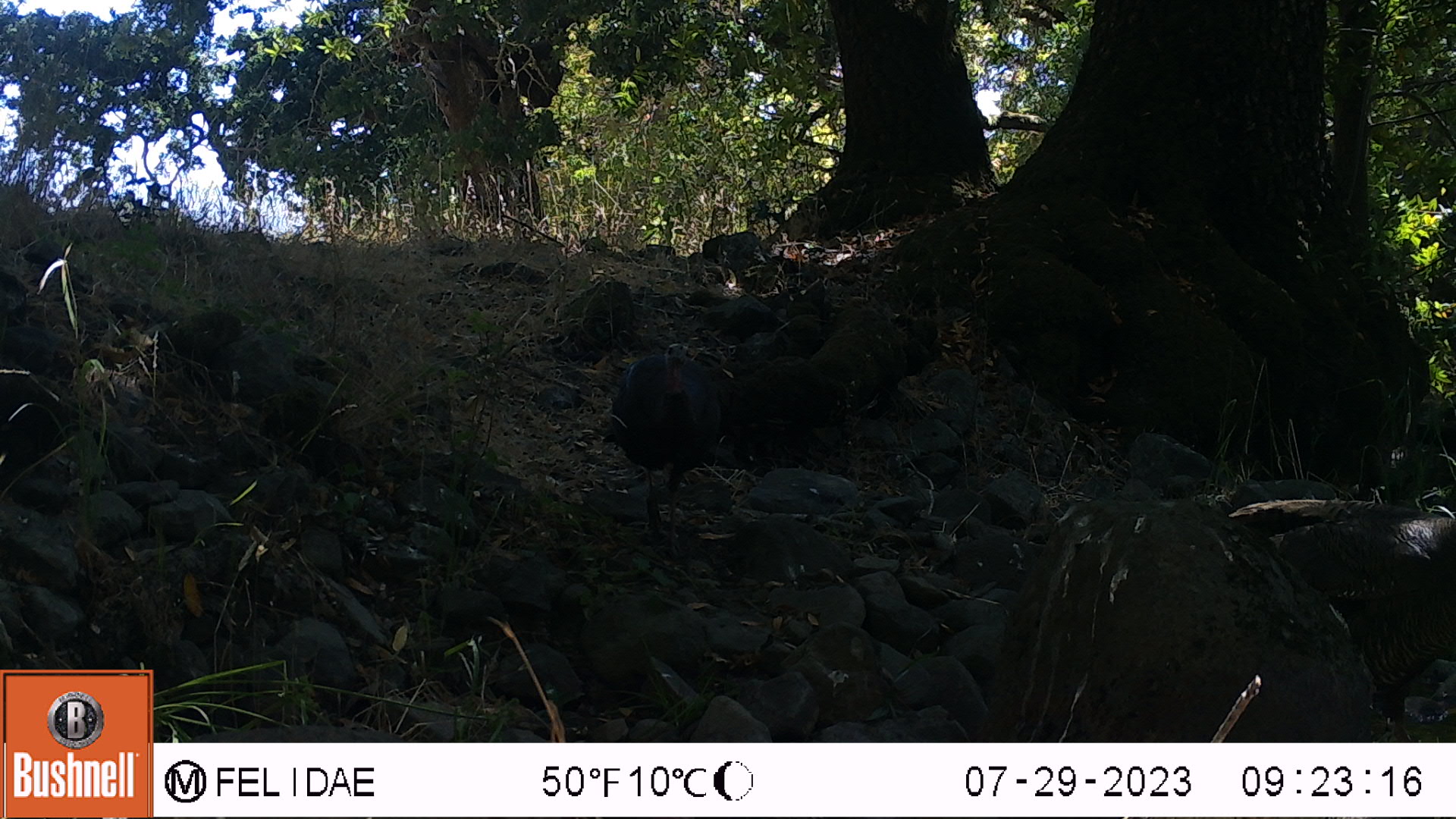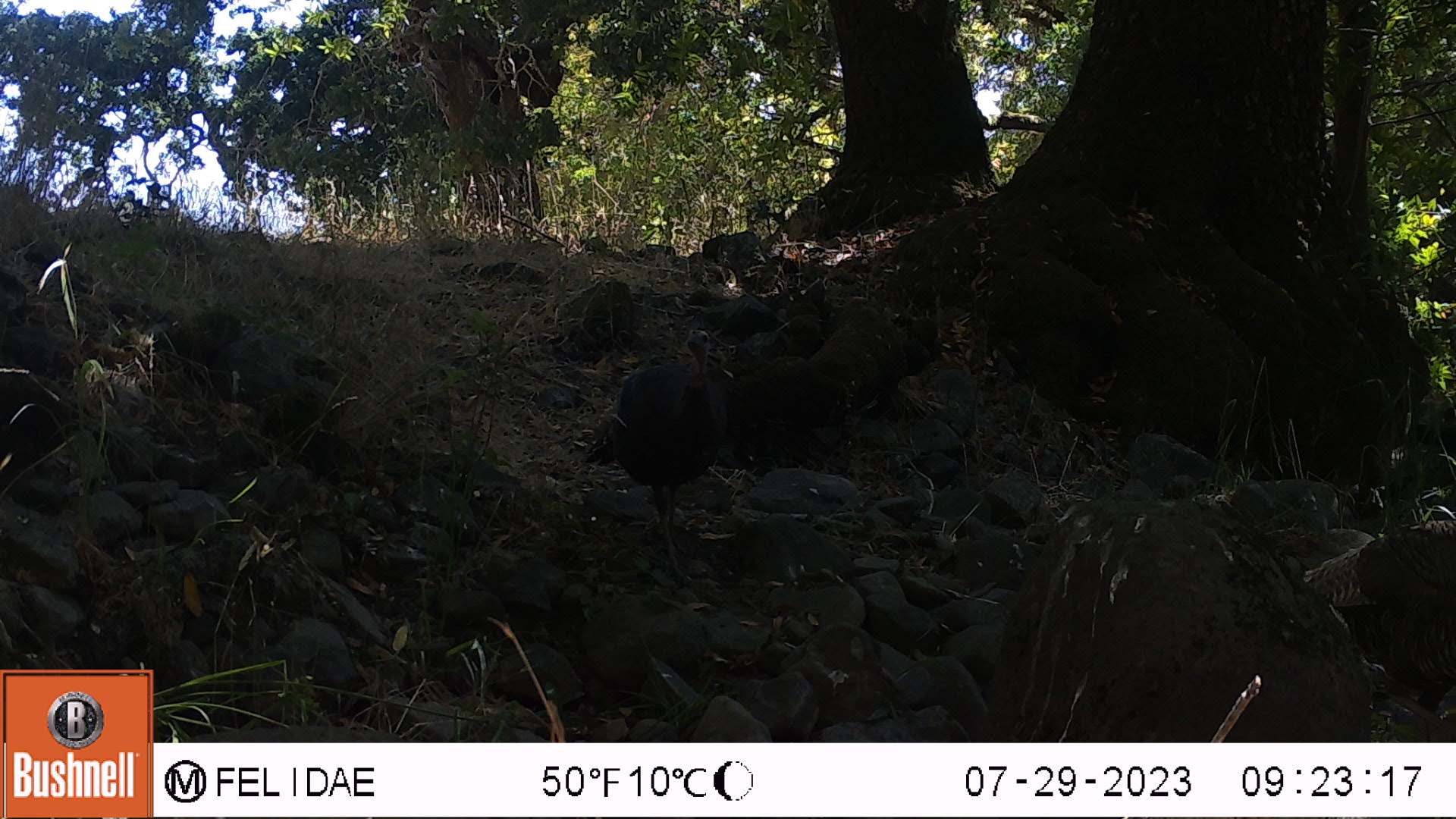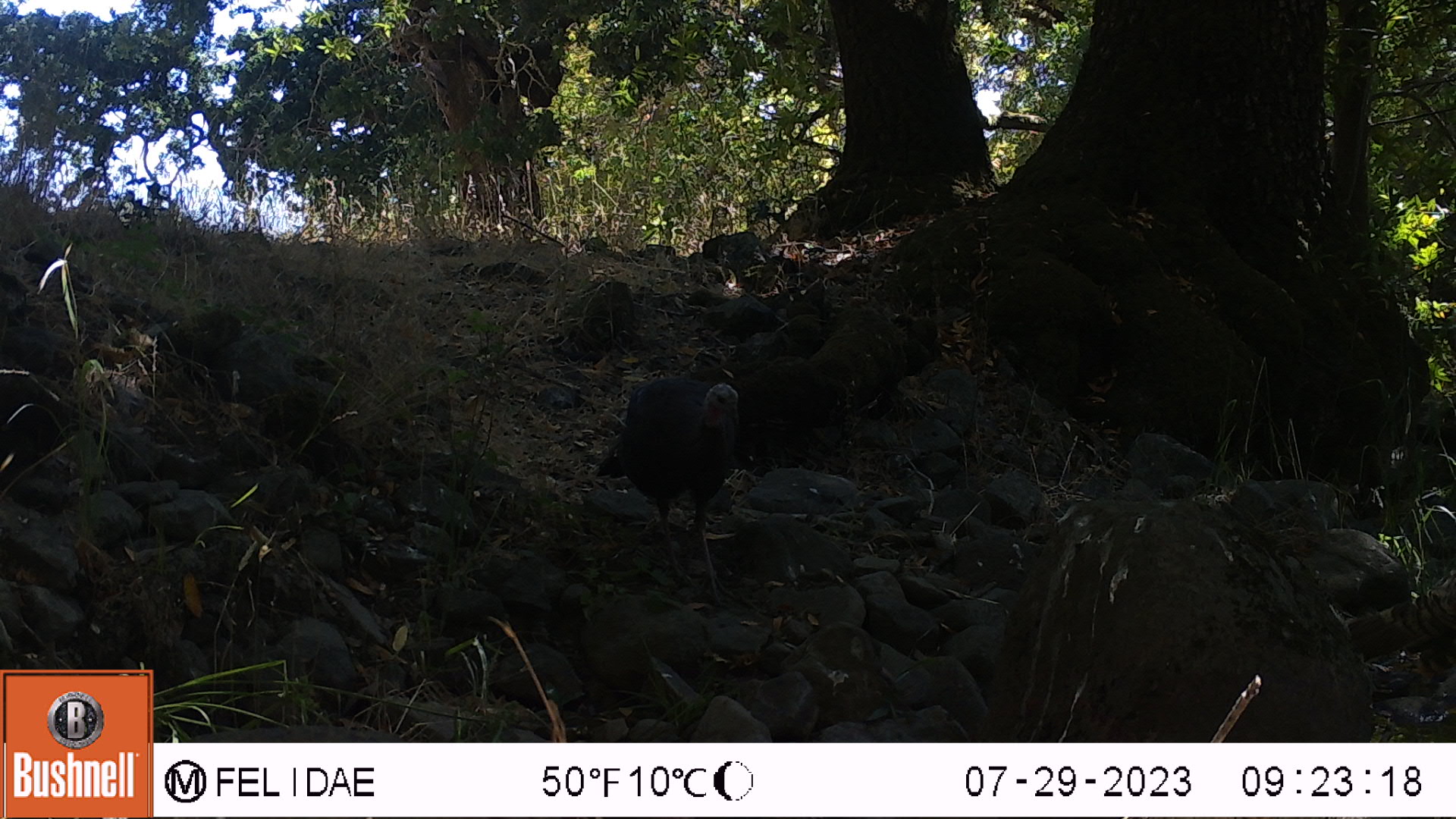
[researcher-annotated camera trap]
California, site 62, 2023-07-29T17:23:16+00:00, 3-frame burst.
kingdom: Animalia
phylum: Chordata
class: Aves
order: Galliformes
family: Phasianidae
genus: Meleagris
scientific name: Meleagris gallopavo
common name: turkey